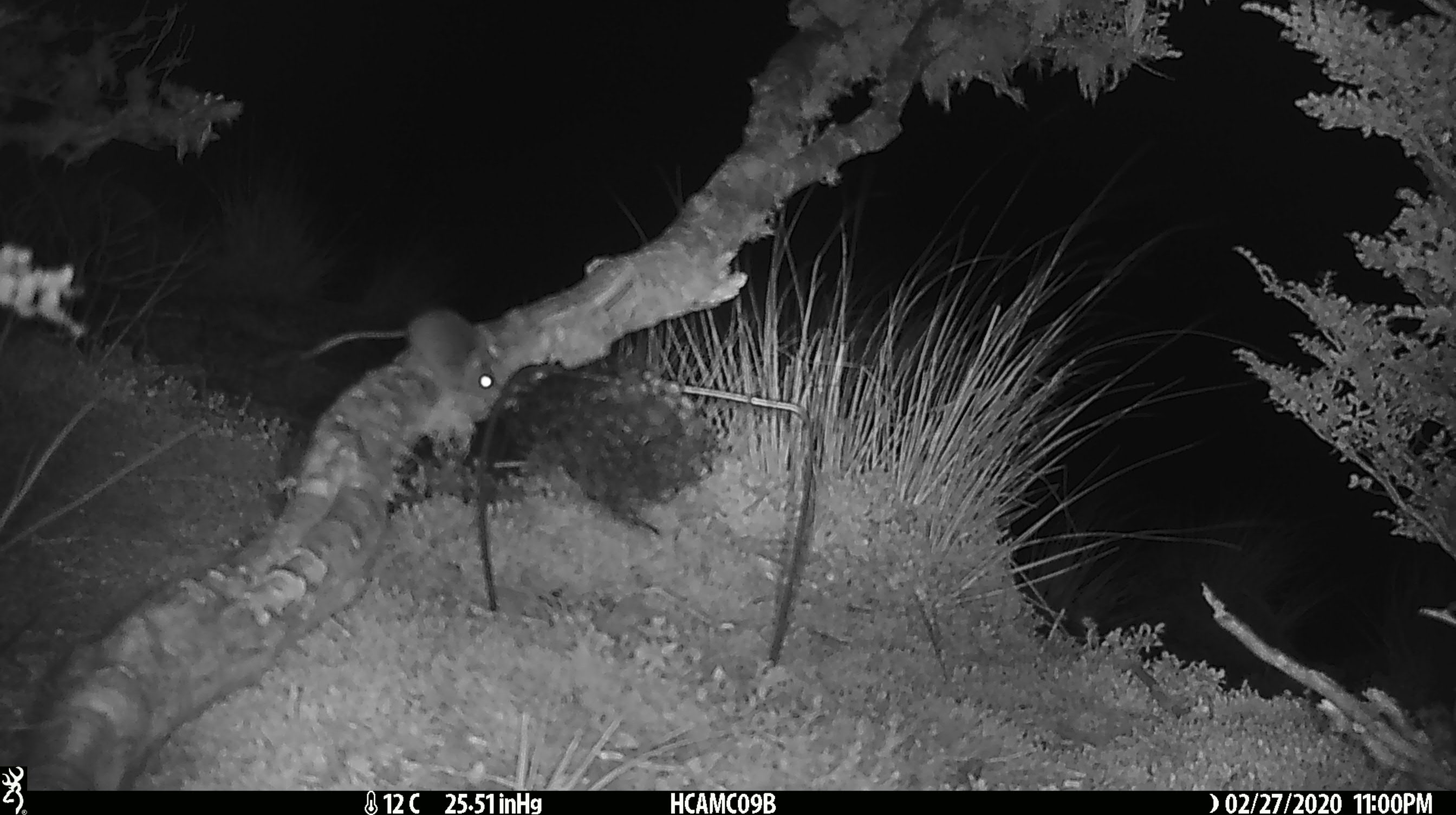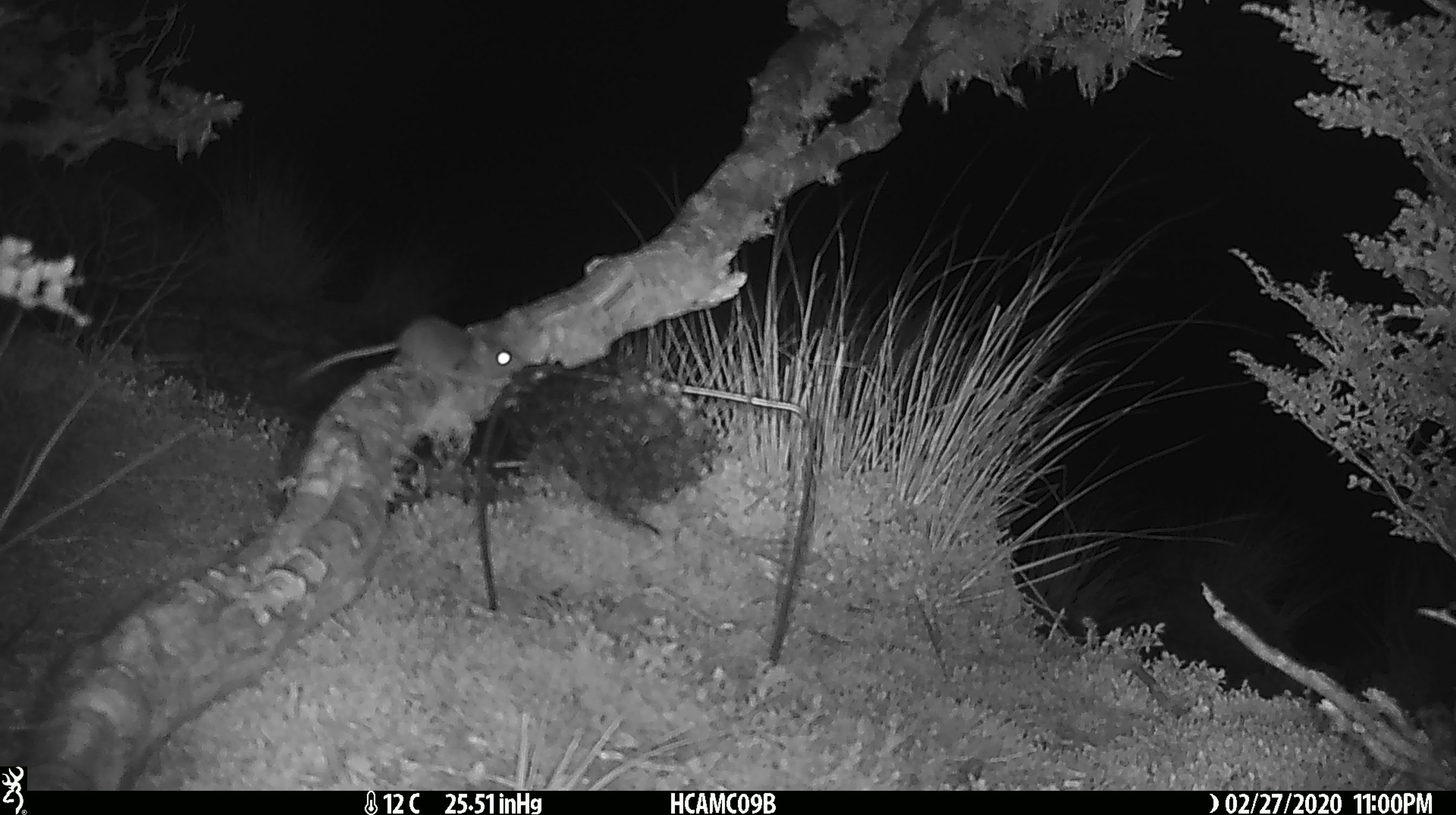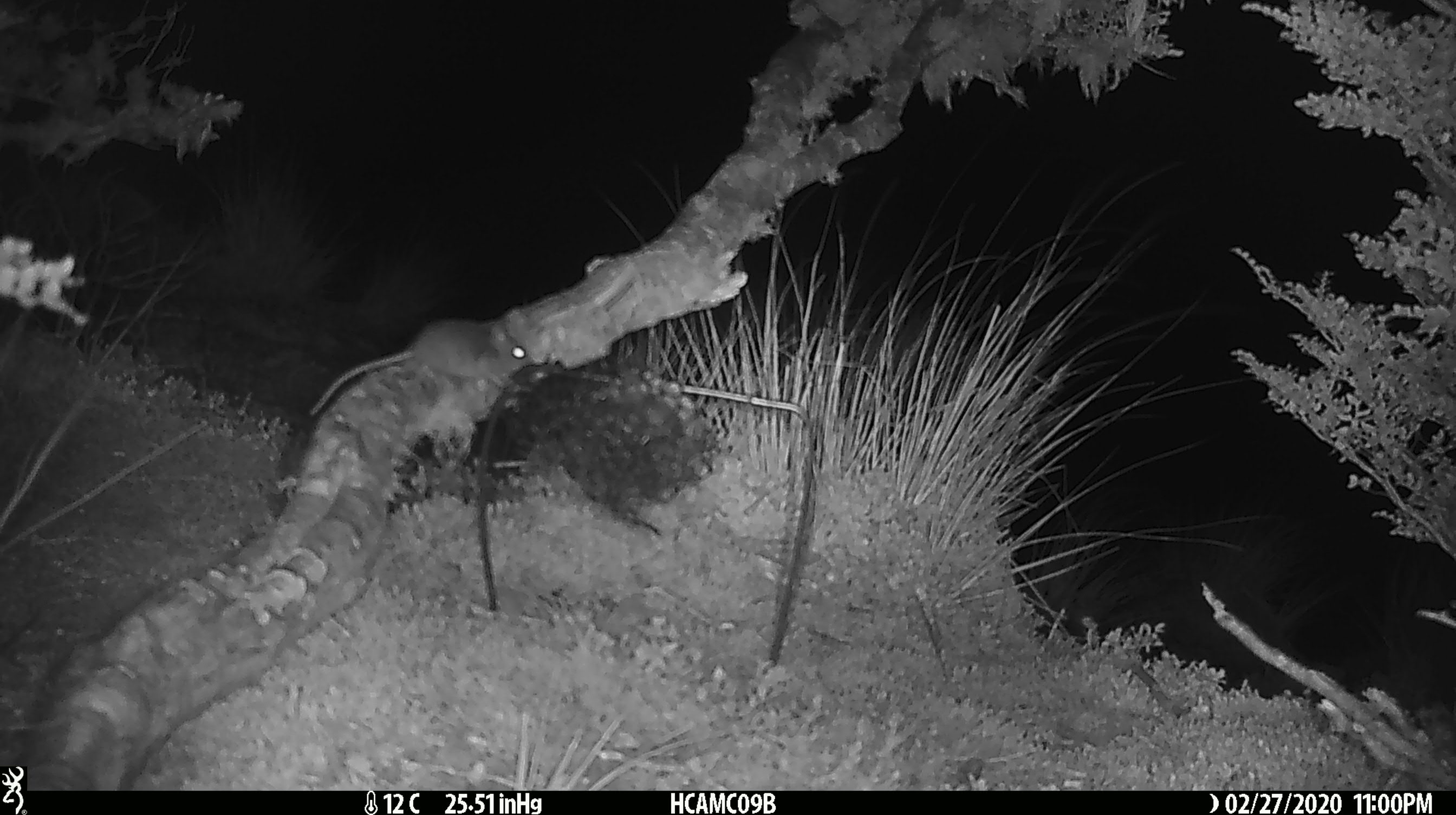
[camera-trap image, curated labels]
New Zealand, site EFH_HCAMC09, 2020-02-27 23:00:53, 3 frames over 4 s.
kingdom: Animalia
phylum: Chordata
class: Mammalia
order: Rodentia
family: Muridae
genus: Mus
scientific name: Mus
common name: mouse